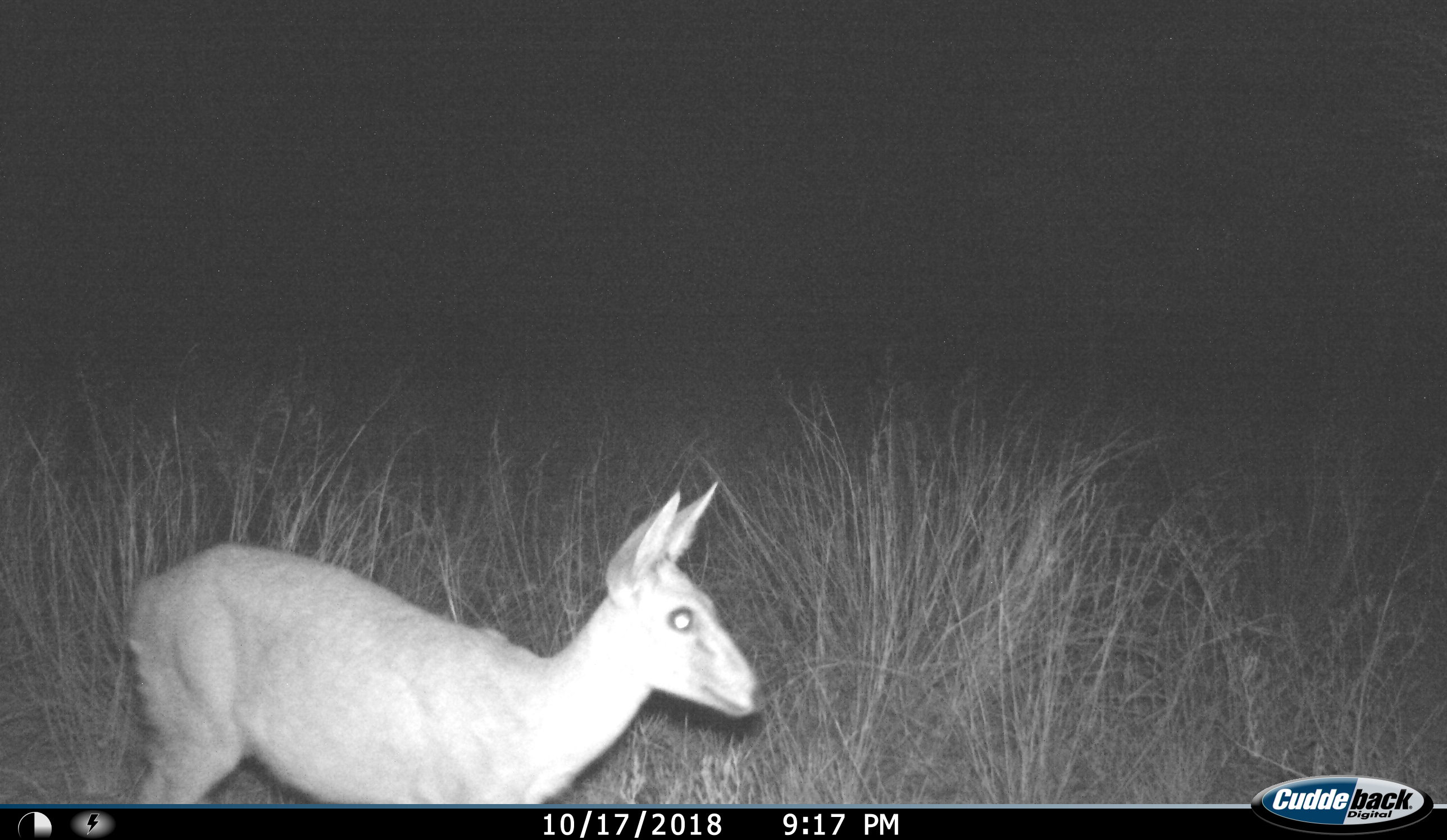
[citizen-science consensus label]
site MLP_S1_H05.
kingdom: Animalia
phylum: Chordata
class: Mammalia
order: Artiodactyla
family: Bovidae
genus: Sylvicapra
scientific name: Sylvicapra grimmia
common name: common duiker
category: duikercommongrey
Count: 1.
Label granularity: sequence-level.